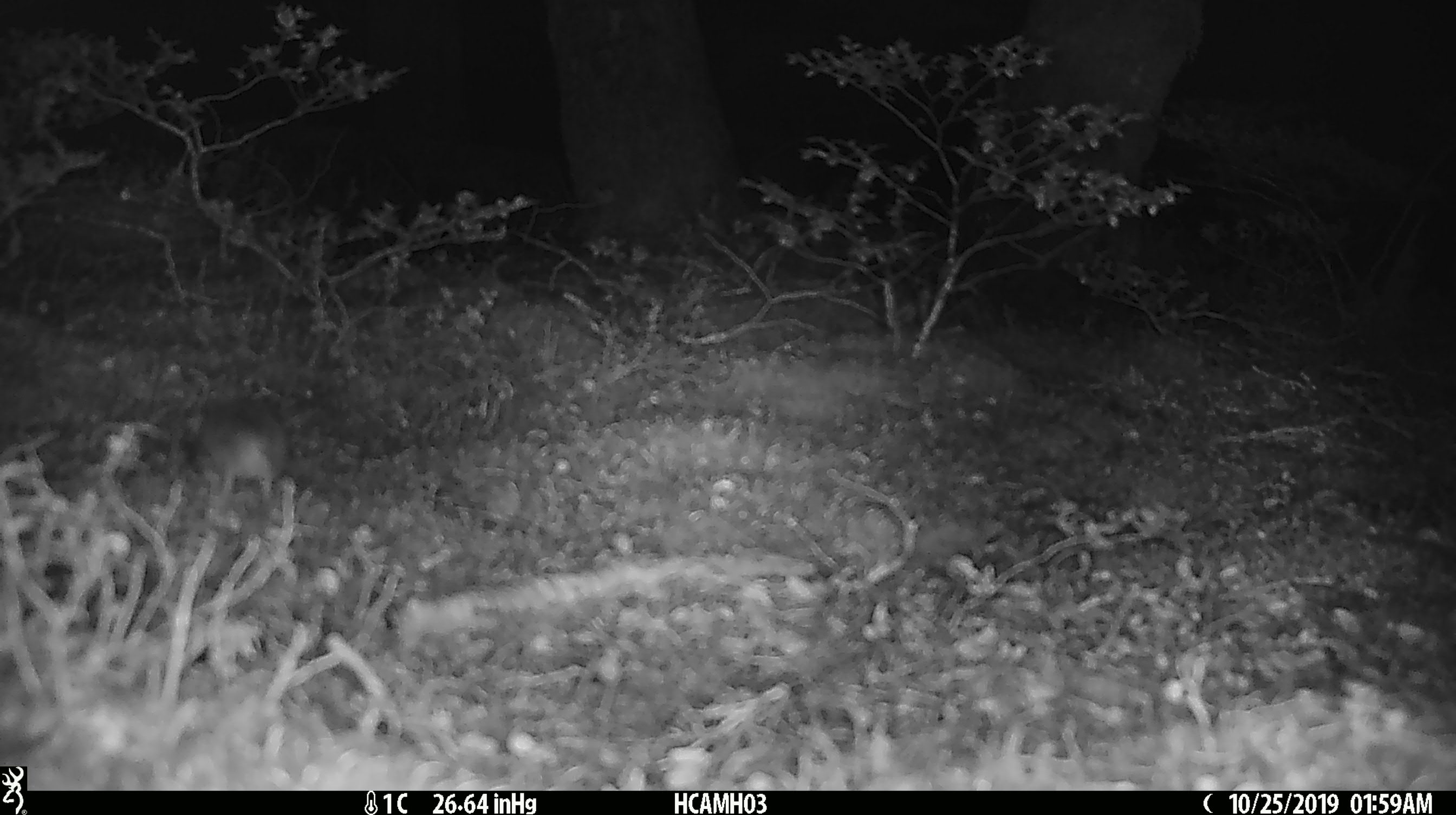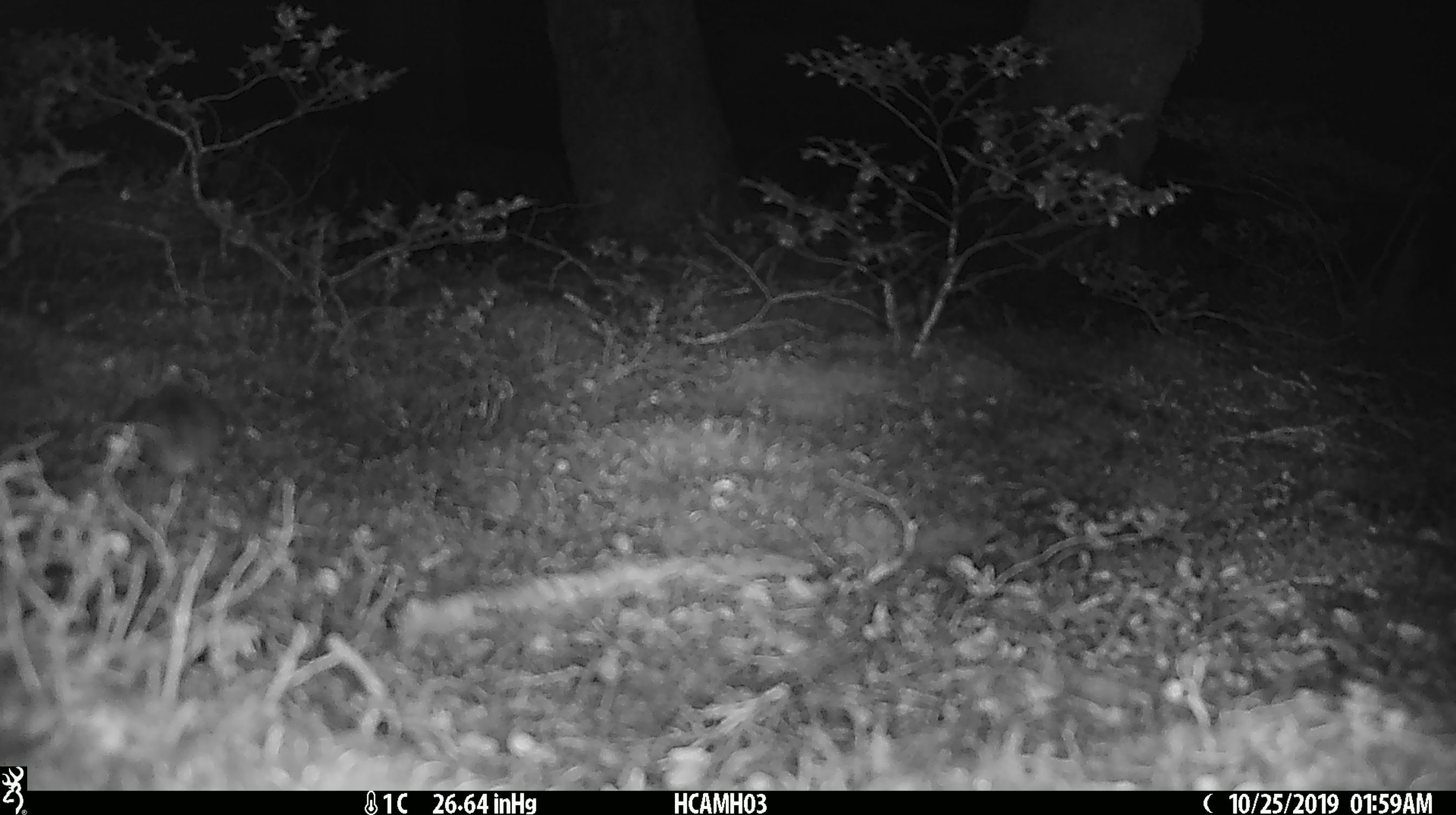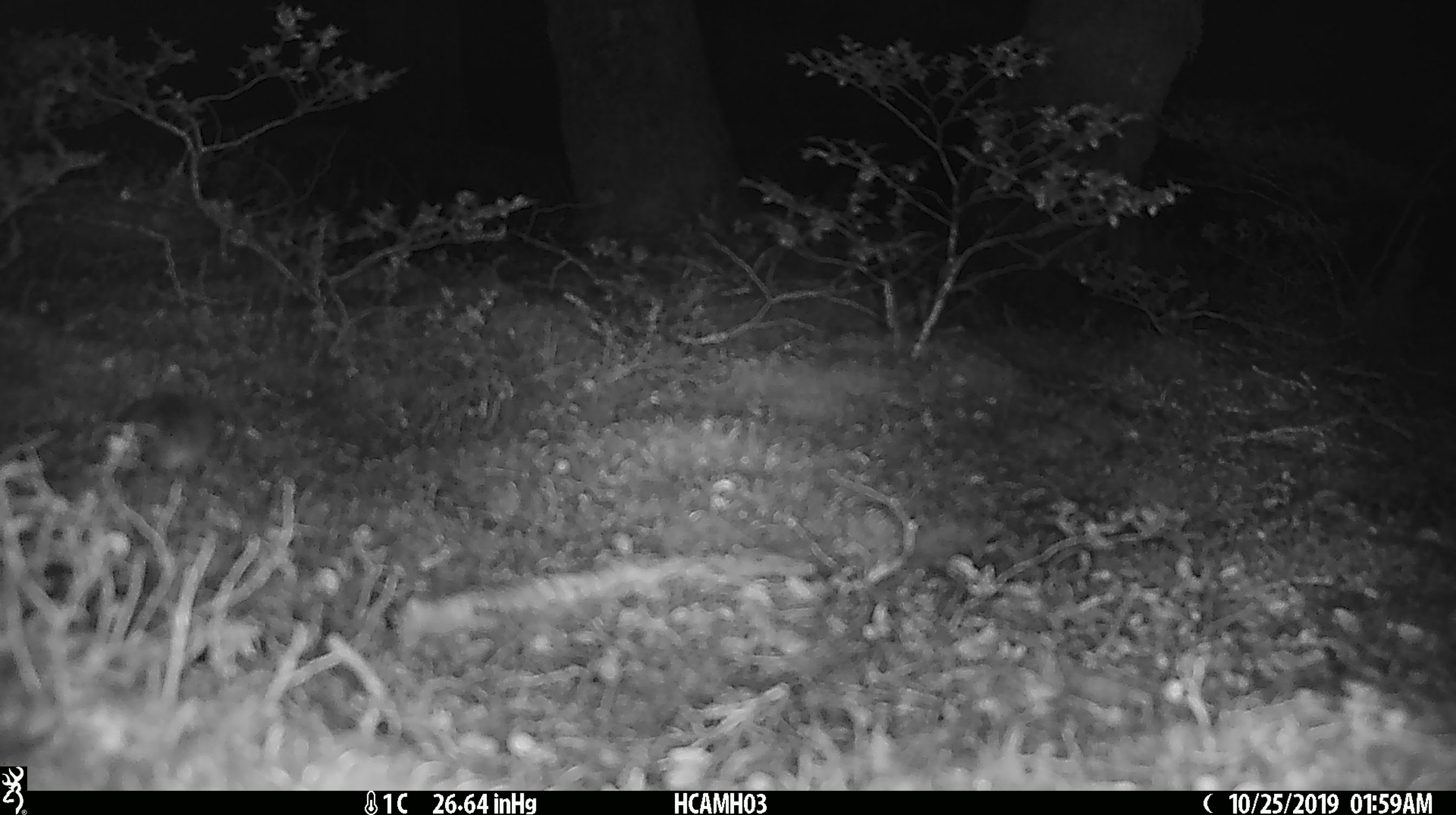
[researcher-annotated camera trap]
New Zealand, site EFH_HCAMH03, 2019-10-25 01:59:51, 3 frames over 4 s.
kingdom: Animalia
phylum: Chordata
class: Mammalia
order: Rodentia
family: Muridae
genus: Mus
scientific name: Mus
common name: mouse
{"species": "mouse (Mus)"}